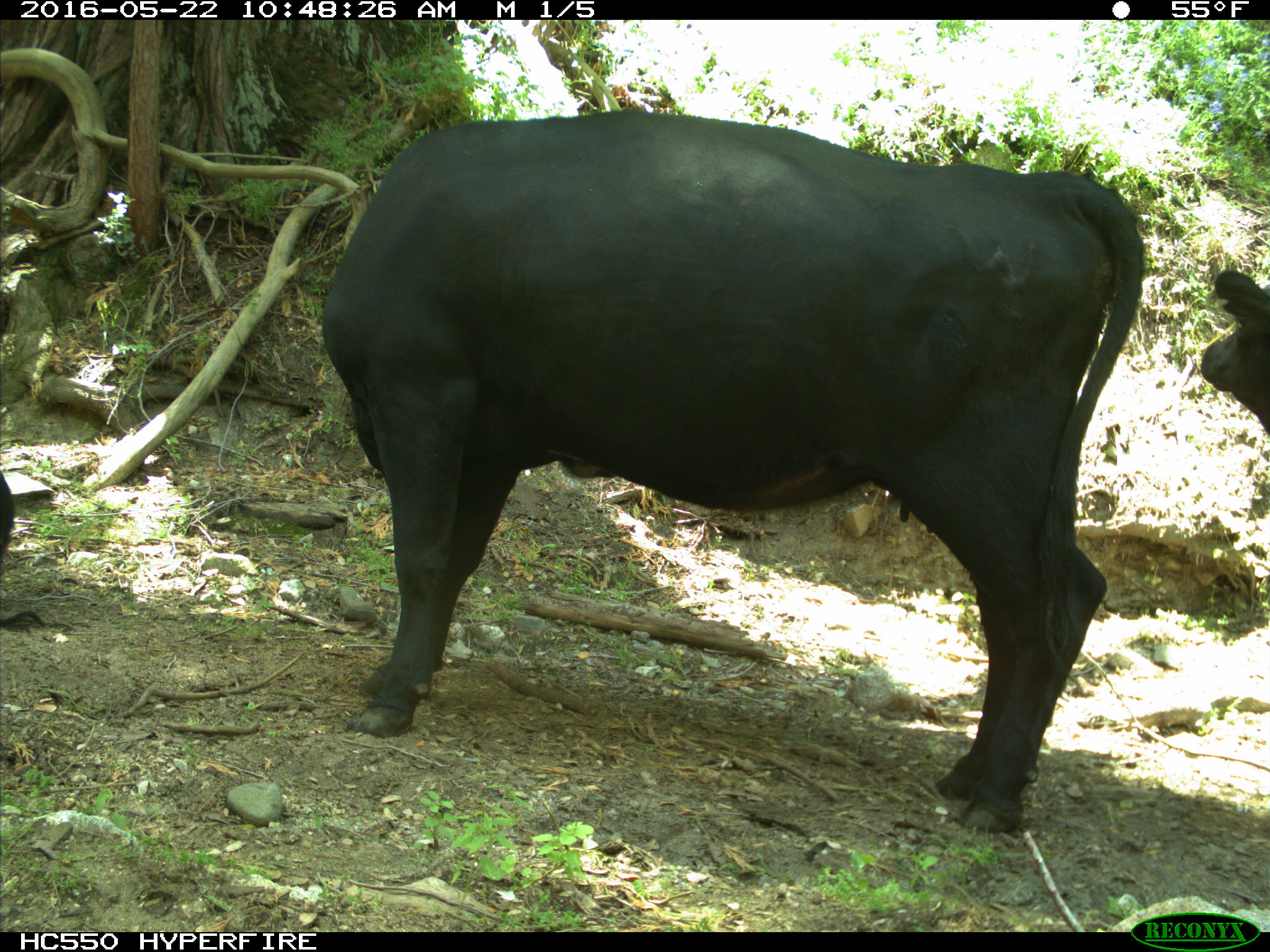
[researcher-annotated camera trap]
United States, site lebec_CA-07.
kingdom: Animalia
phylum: Chordata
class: Mammalia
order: Artiodactyla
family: Bovidae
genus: Bos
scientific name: Bos taurus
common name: domestic cow